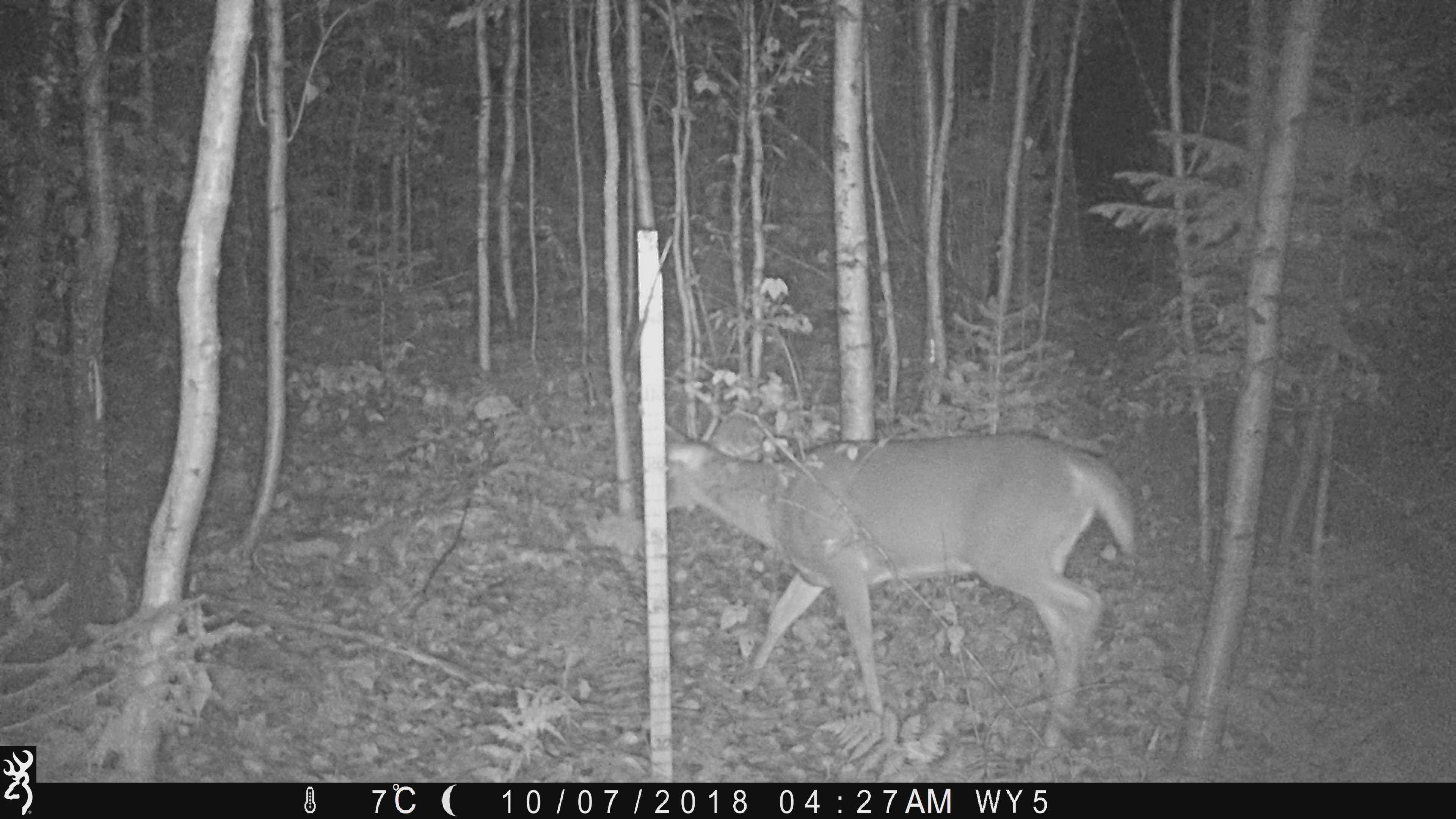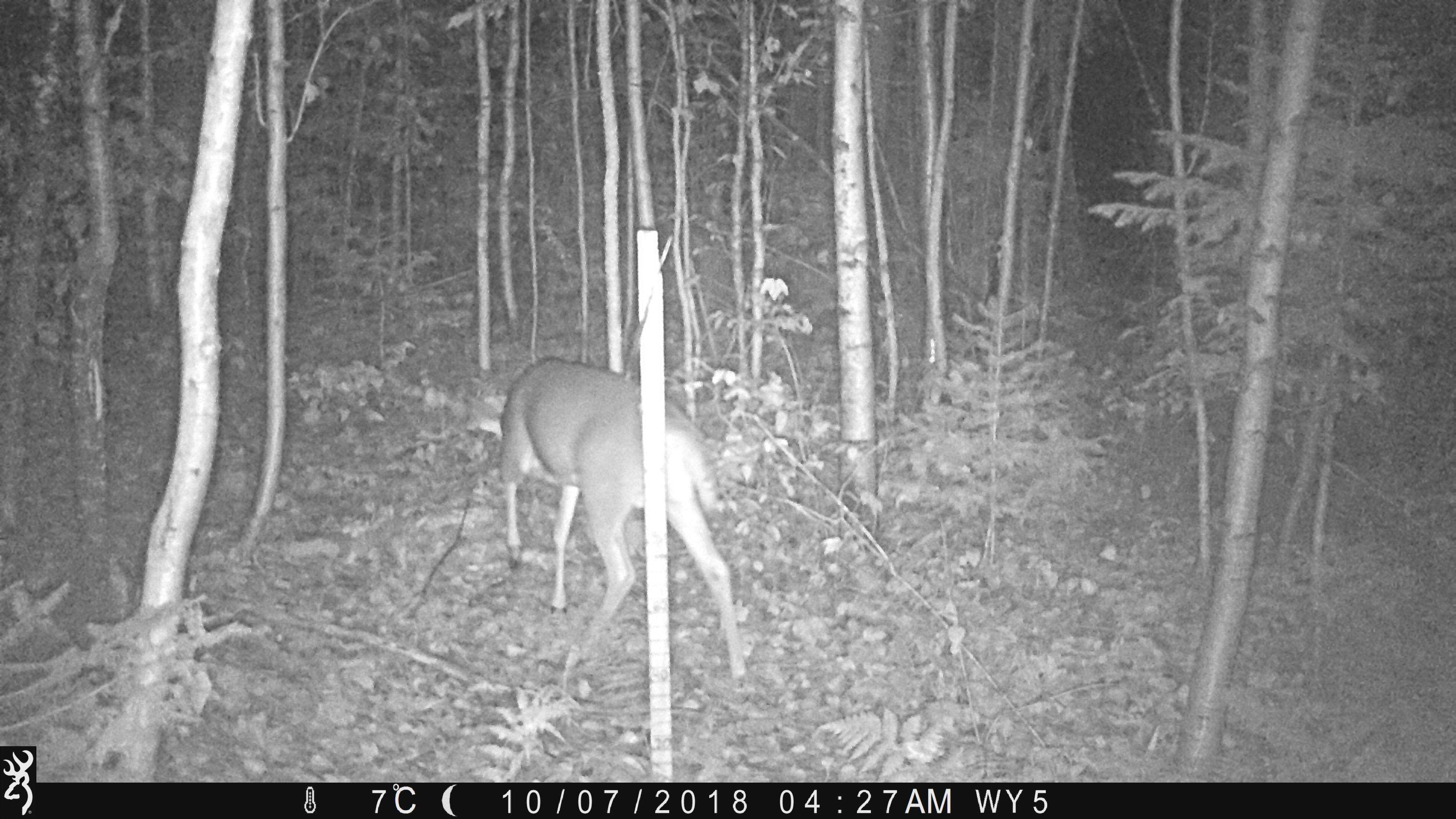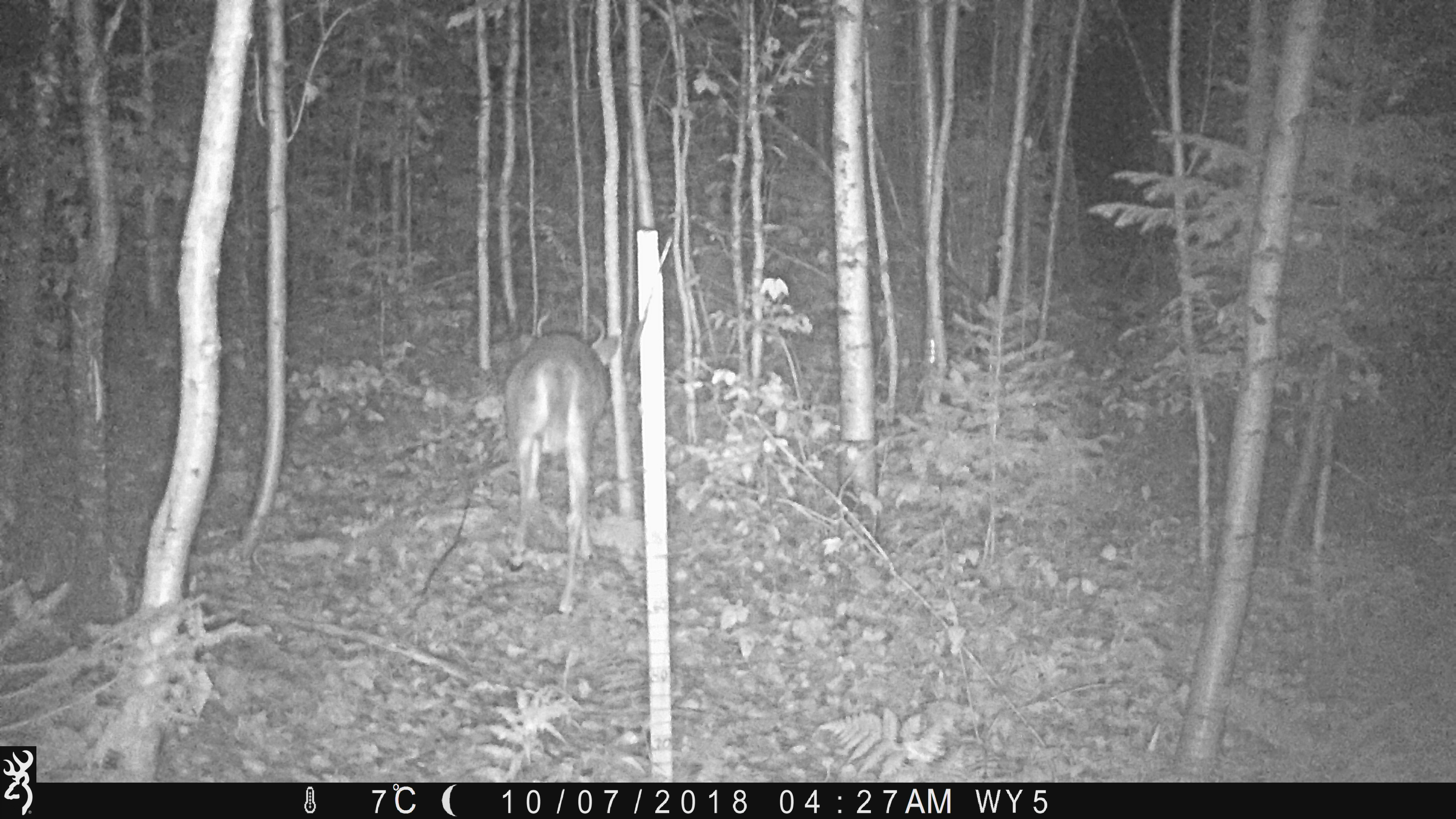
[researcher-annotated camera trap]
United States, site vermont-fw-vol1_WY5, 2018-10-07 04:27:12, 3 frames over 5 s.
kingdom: Animalia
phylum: Chordata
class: Mammalia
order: Artiodactyla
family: Cervidae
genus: Odocoileus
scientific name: Odocoileus virginianus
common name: white-tailed deer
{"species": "white-tailed deer (Odocoileus virginianus)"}